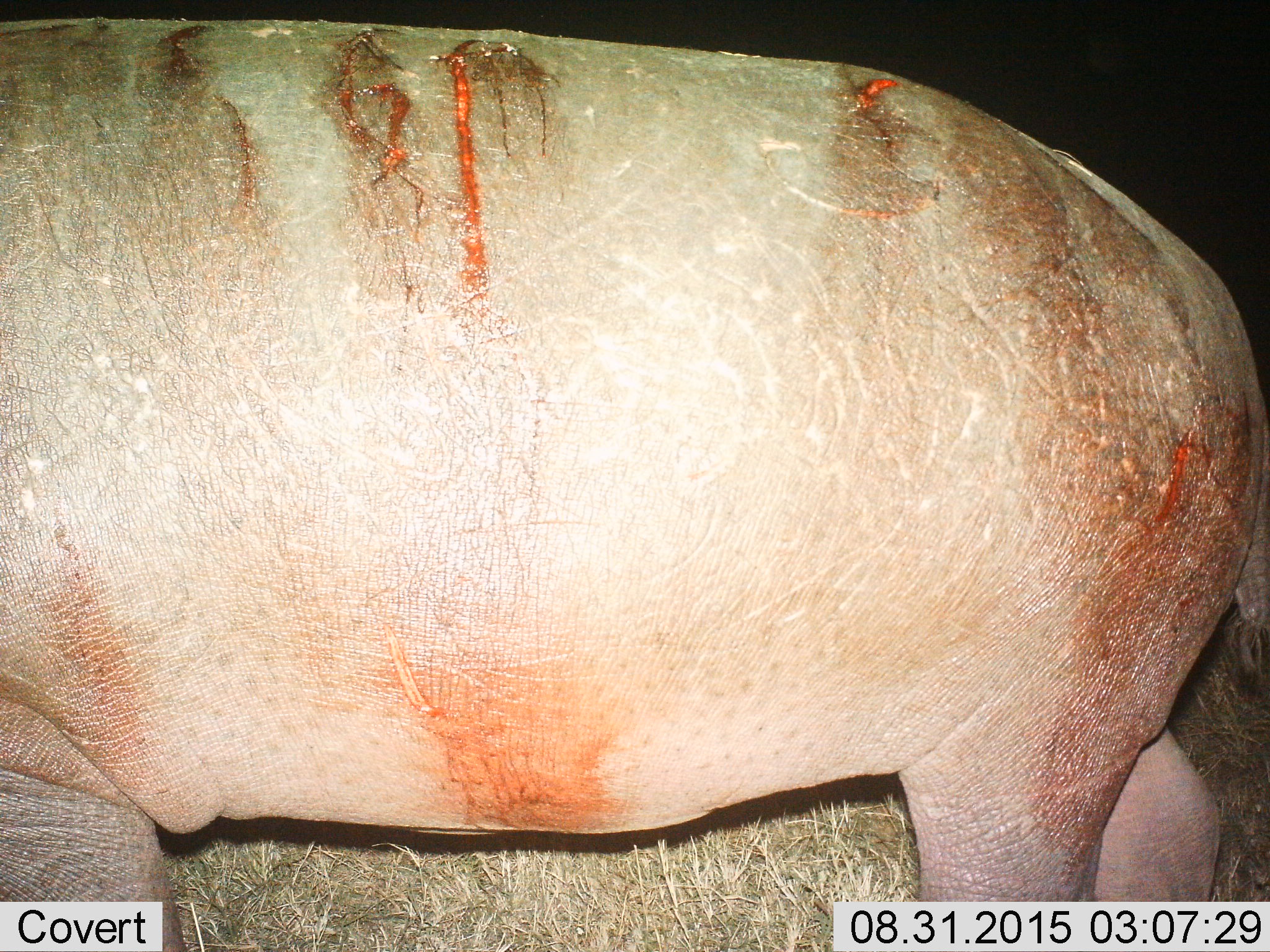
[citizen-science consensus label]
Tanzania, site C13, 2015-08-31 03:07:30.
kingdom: Animalia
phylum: Chordata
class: Mammalia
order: Artiodactyla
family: Hippopotamidae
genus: Hippopotamus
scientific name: Hippopotamus amphibius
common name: hippopotamus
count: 1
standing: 82%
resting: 0%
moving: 24%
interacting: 0%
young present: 0%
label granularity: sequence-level